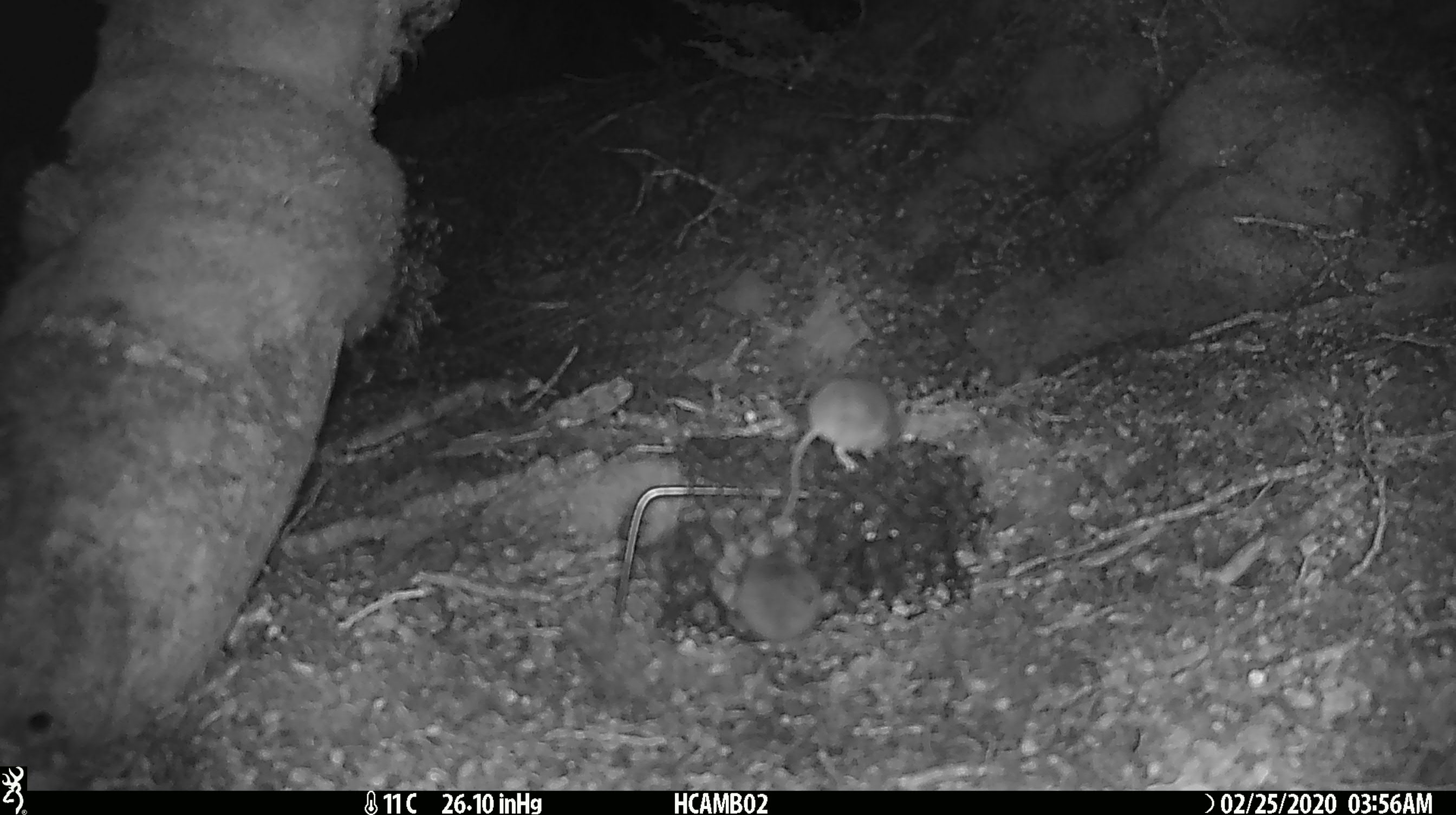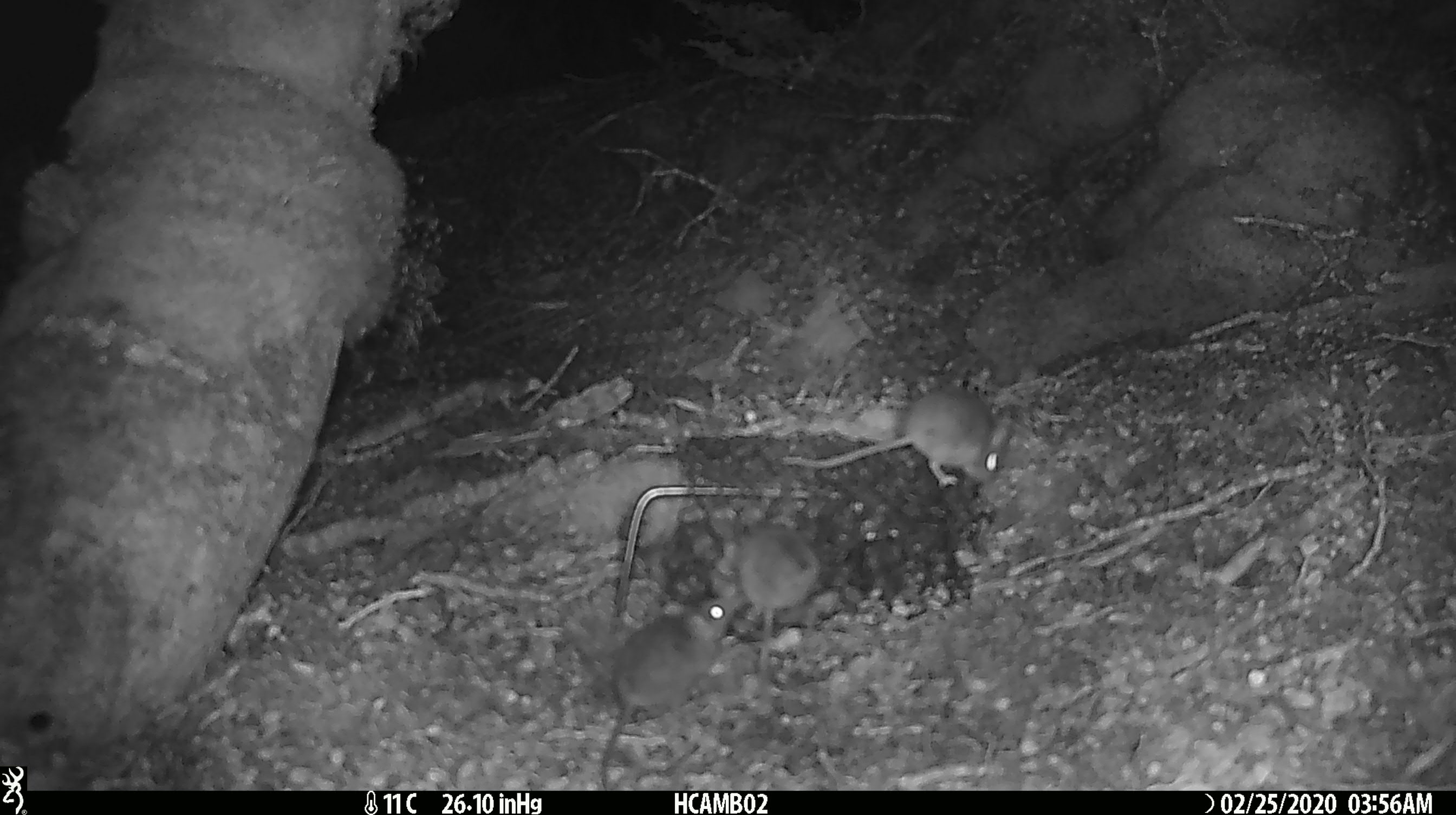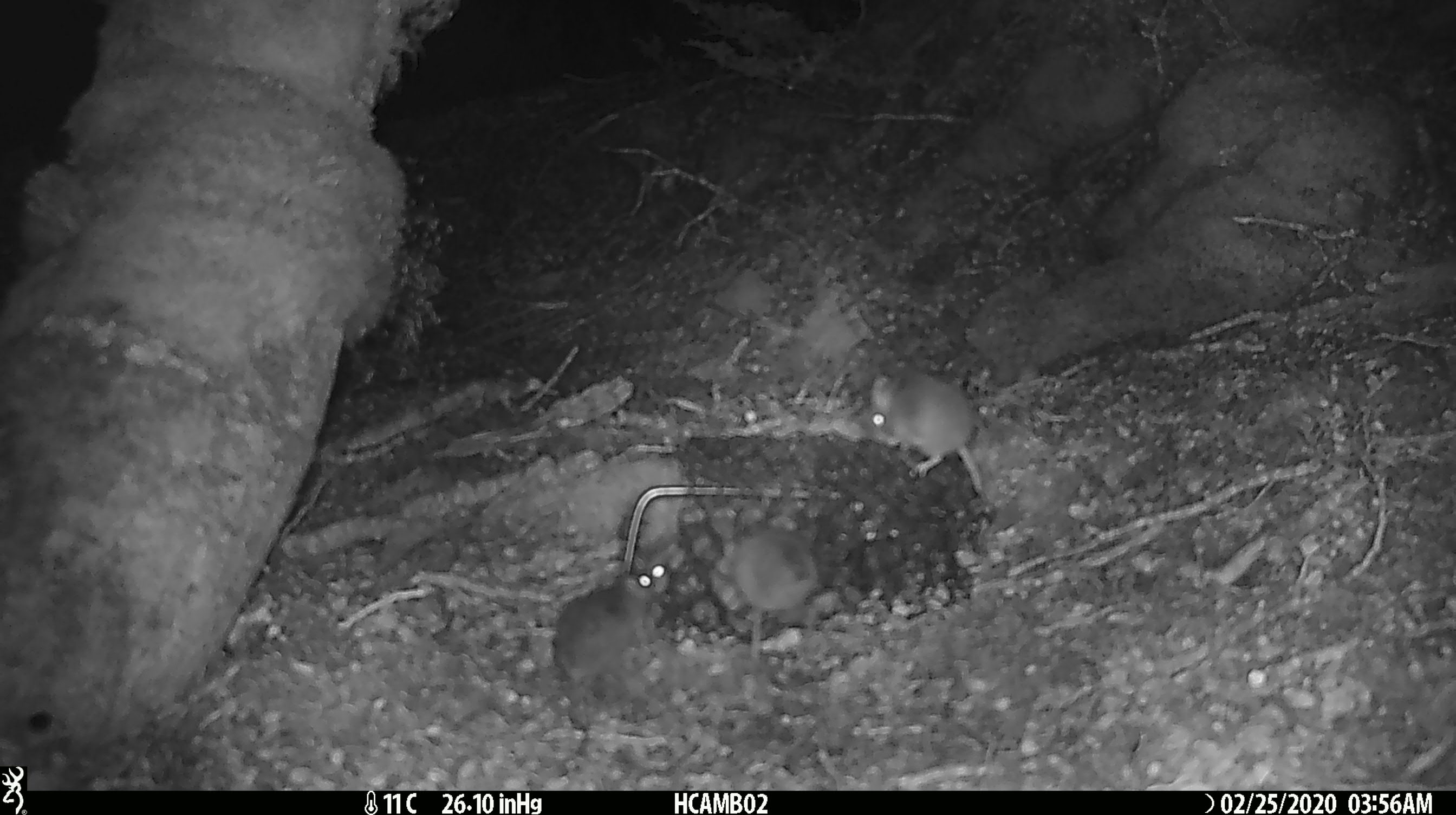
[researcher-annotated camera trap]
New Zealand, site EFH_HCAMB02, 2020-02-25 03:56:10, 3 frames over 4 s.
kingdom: Animalia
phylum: Chordata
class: Mammalia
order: Rodentia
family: Muridae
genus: Mus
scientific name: Mus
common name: mouse